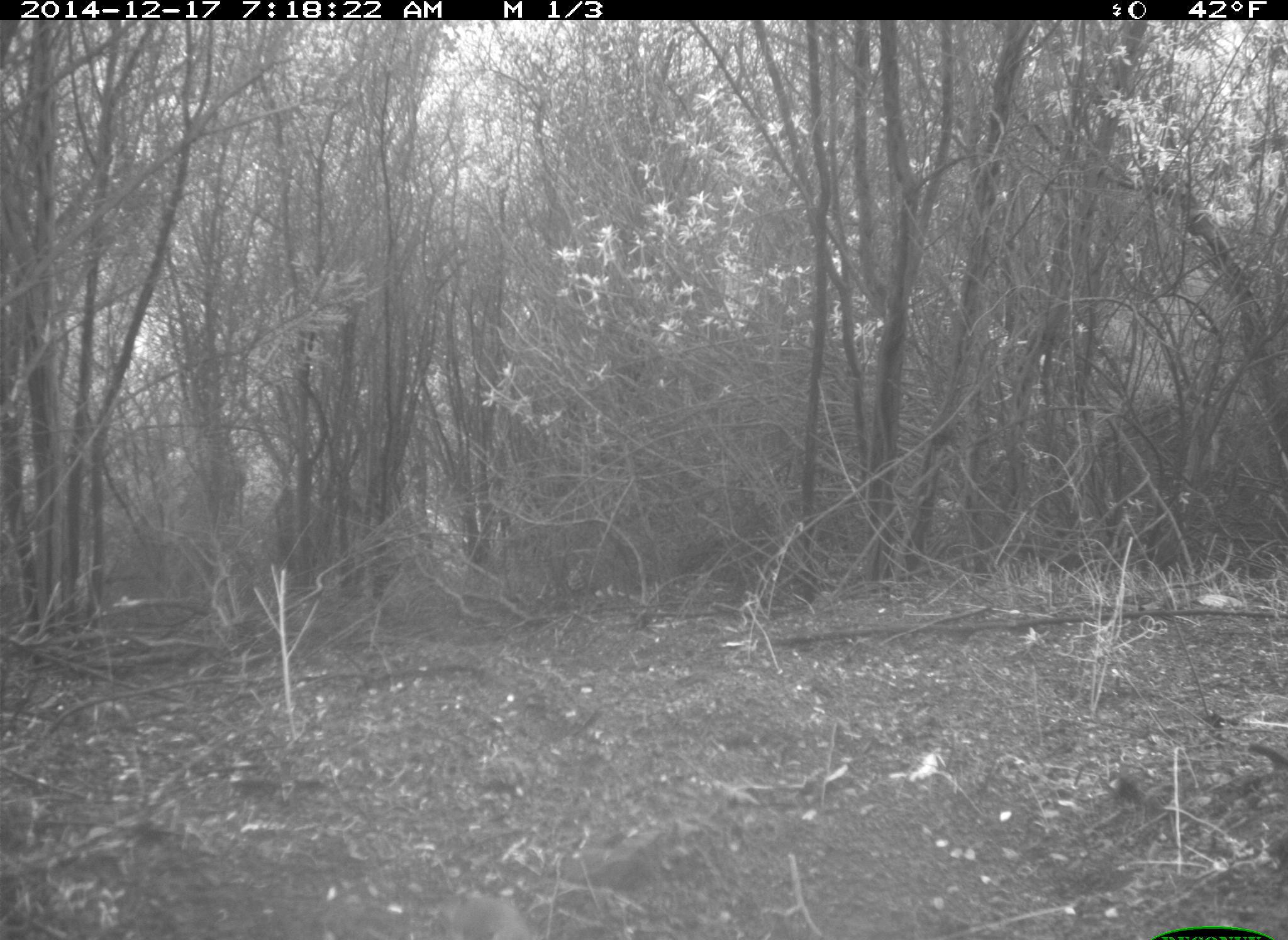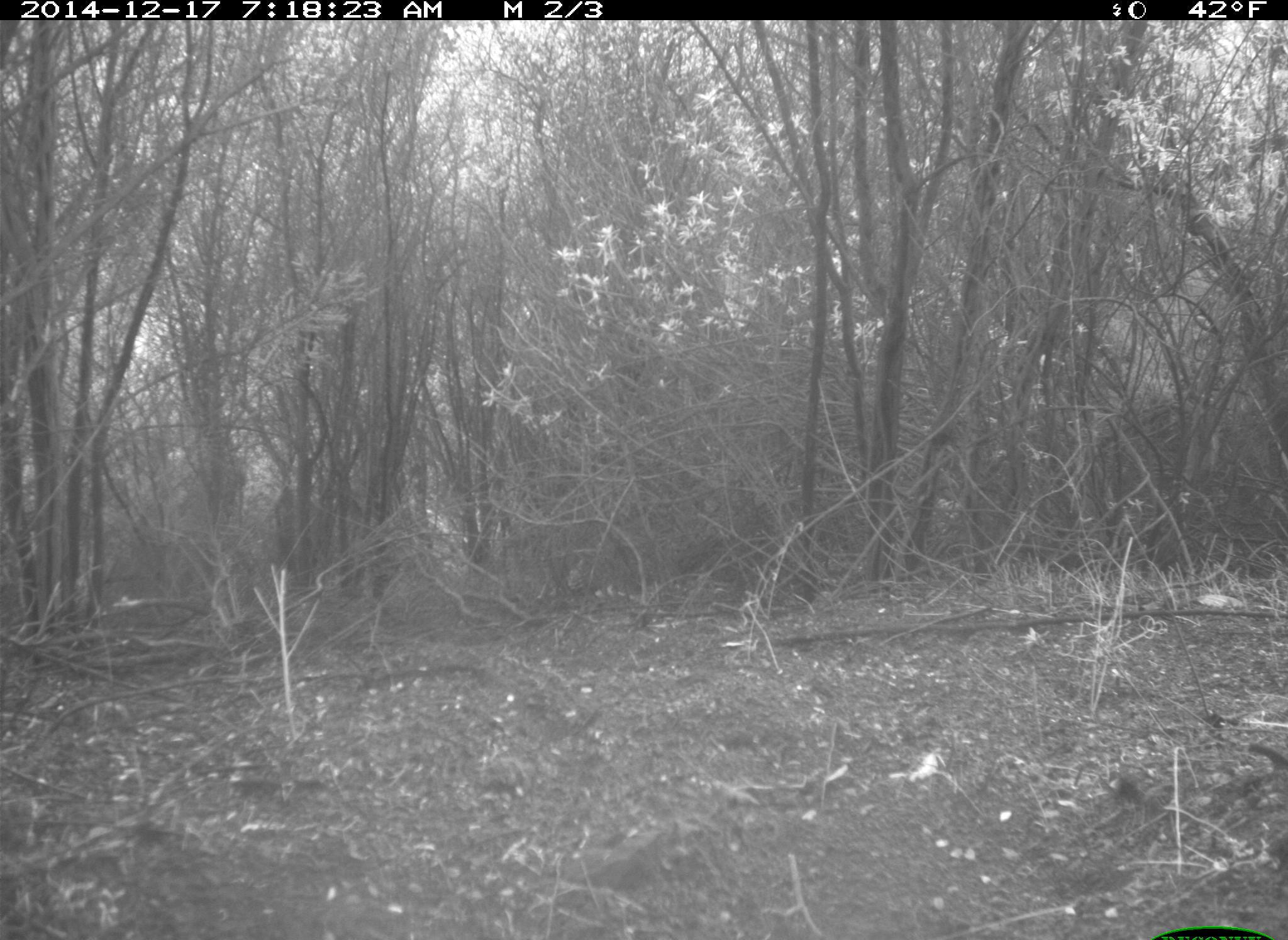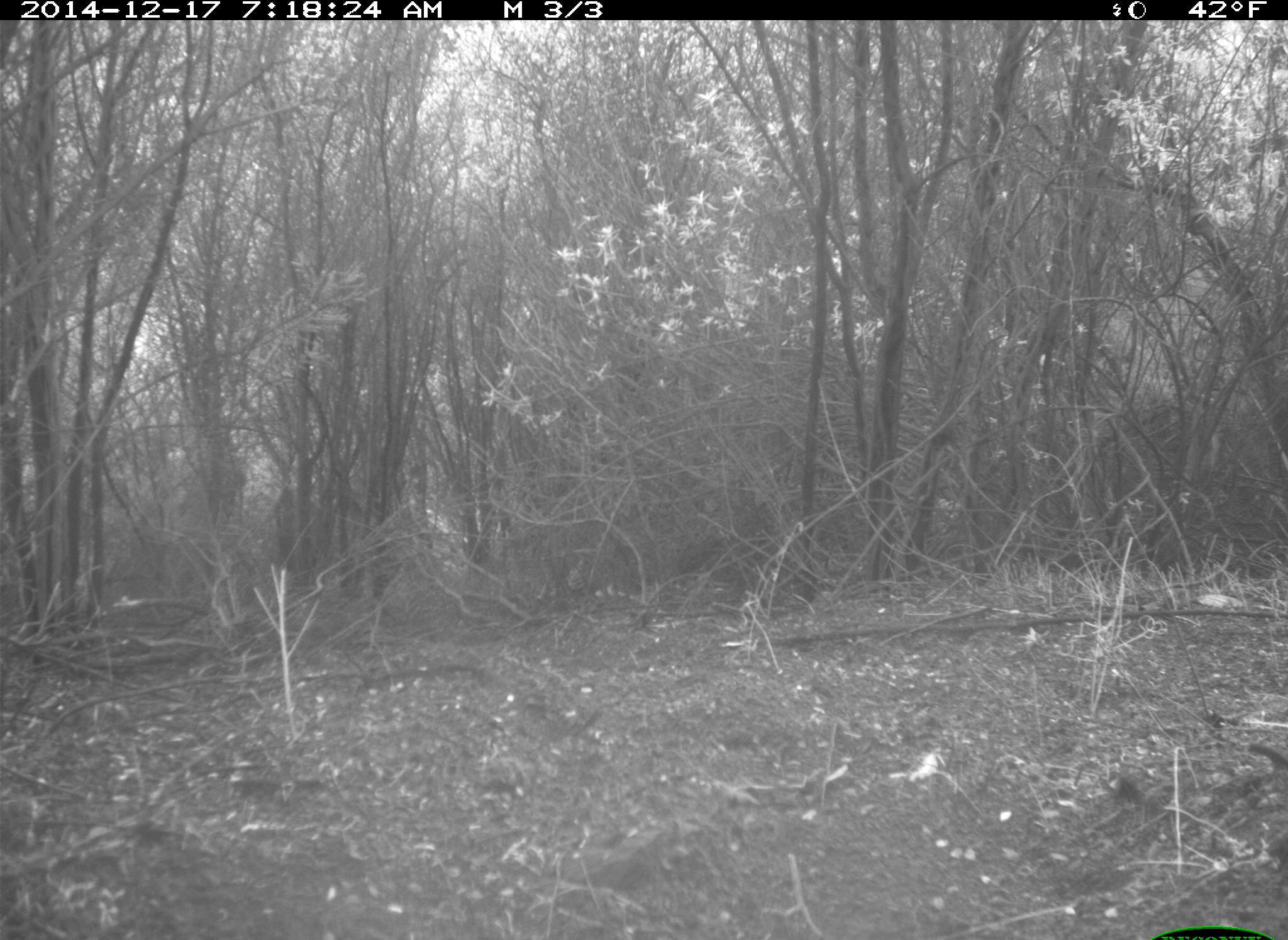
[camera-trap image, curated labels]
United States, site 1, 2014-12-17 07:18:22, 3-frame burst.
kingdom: Animalia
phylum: Chordata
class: Aves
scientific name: Aves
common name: bird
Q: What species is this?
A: Bird (Aves).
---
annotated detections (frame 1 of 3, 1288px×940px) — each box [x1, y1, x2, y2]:
bird: [441, 896, 537, 940]